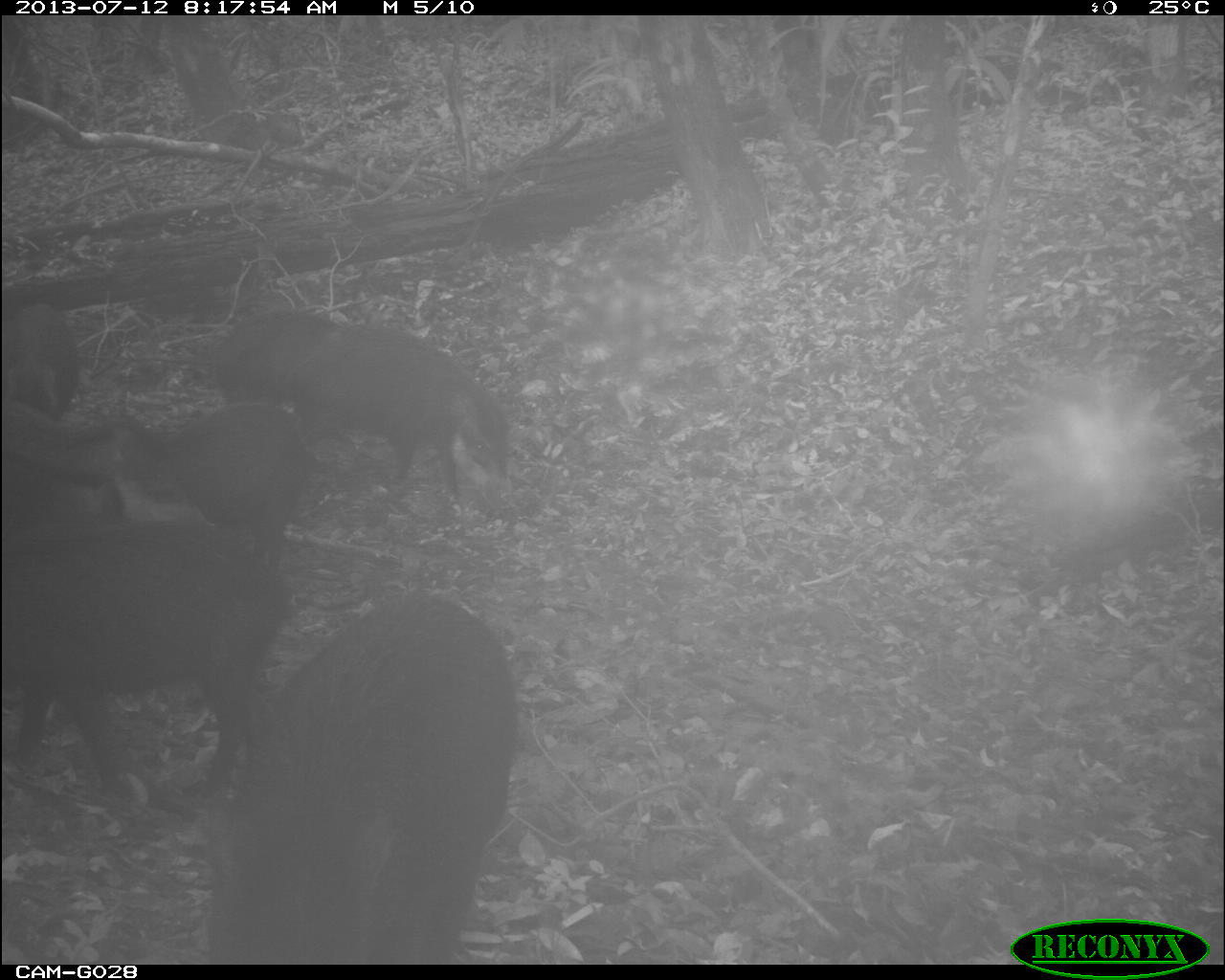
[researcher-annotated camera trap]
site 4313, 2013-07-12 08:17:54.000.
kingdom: Animalia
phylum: Chordata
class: Mammalia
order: Artiodactyla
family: Tayassuidae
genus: Tayassu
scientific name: Tayassu pecari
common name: white-lipped peccary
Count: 25.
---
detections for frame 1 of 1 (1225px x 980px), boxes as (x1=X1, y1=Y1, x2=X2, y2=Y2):
tayassu pecari: (x1=194, y1=588, x2=518, y2=962); (x1=0, y1=516, x2=288, y2=807); (x1=208, y1=308, x2=513, y2=498); (x1=107, y1=396, x2=304, y2=534); (x1=0, y1=444, x2=128, y2=538); (x1=0, y1=297, x2=81, y2=412)